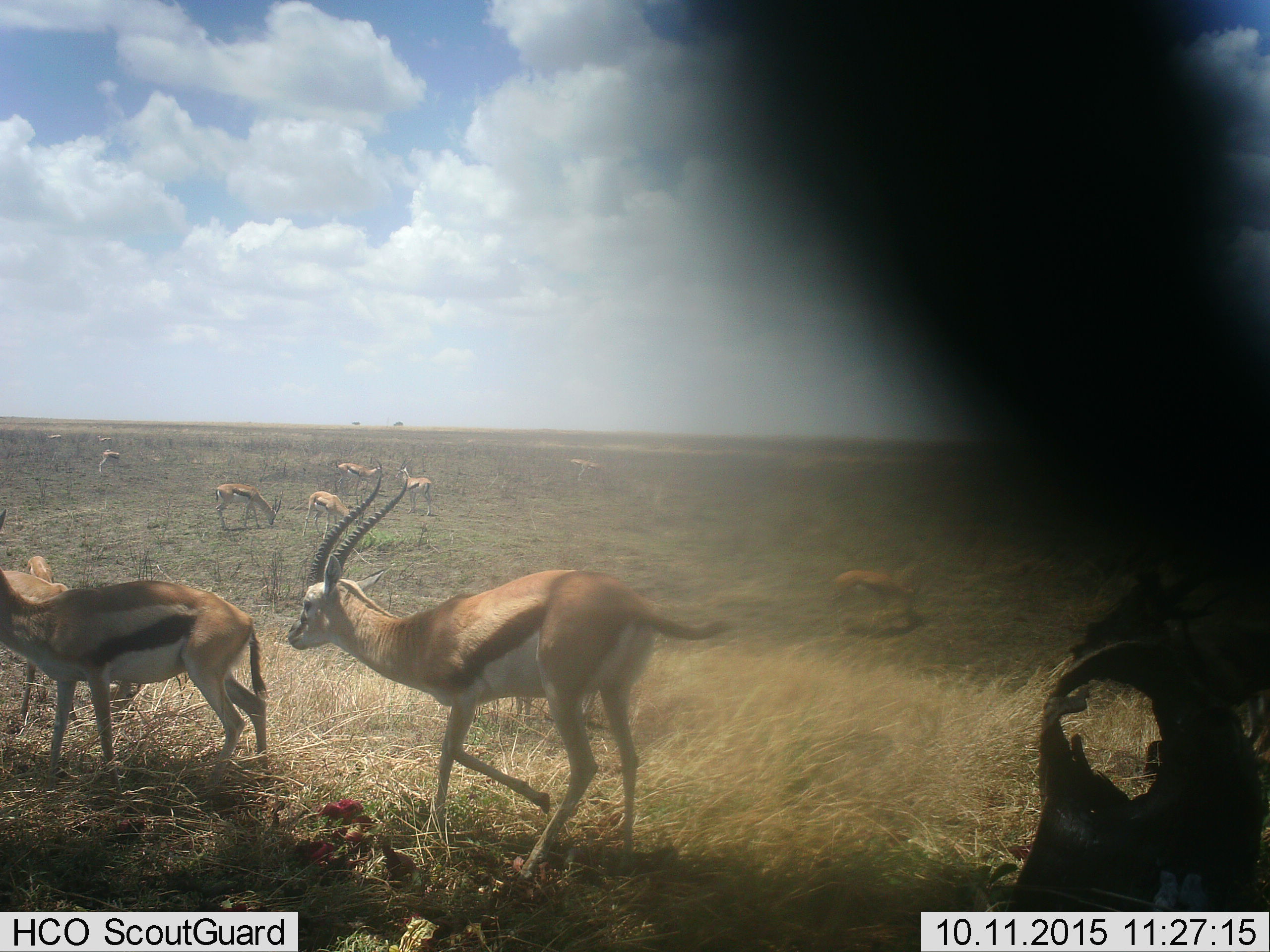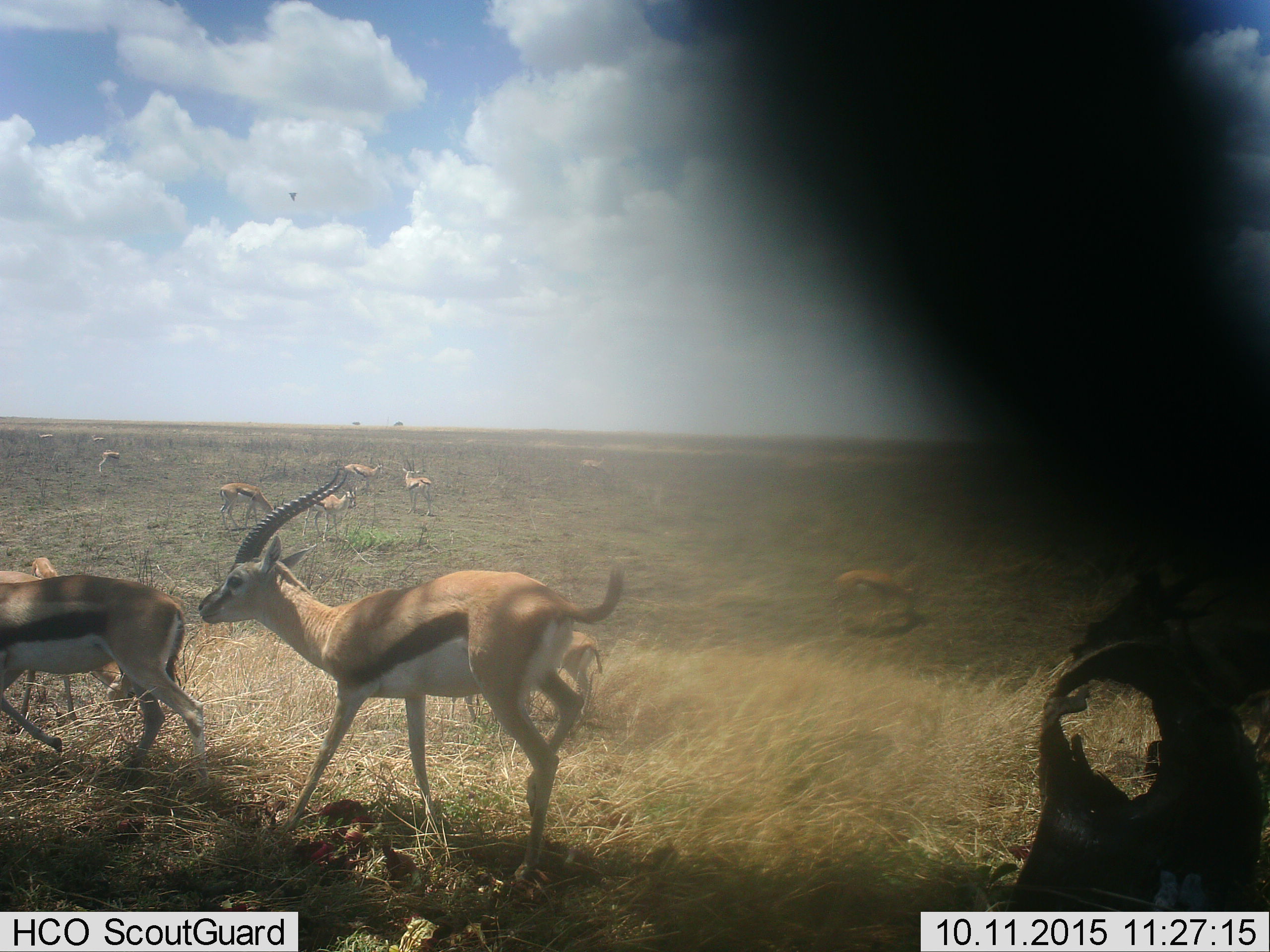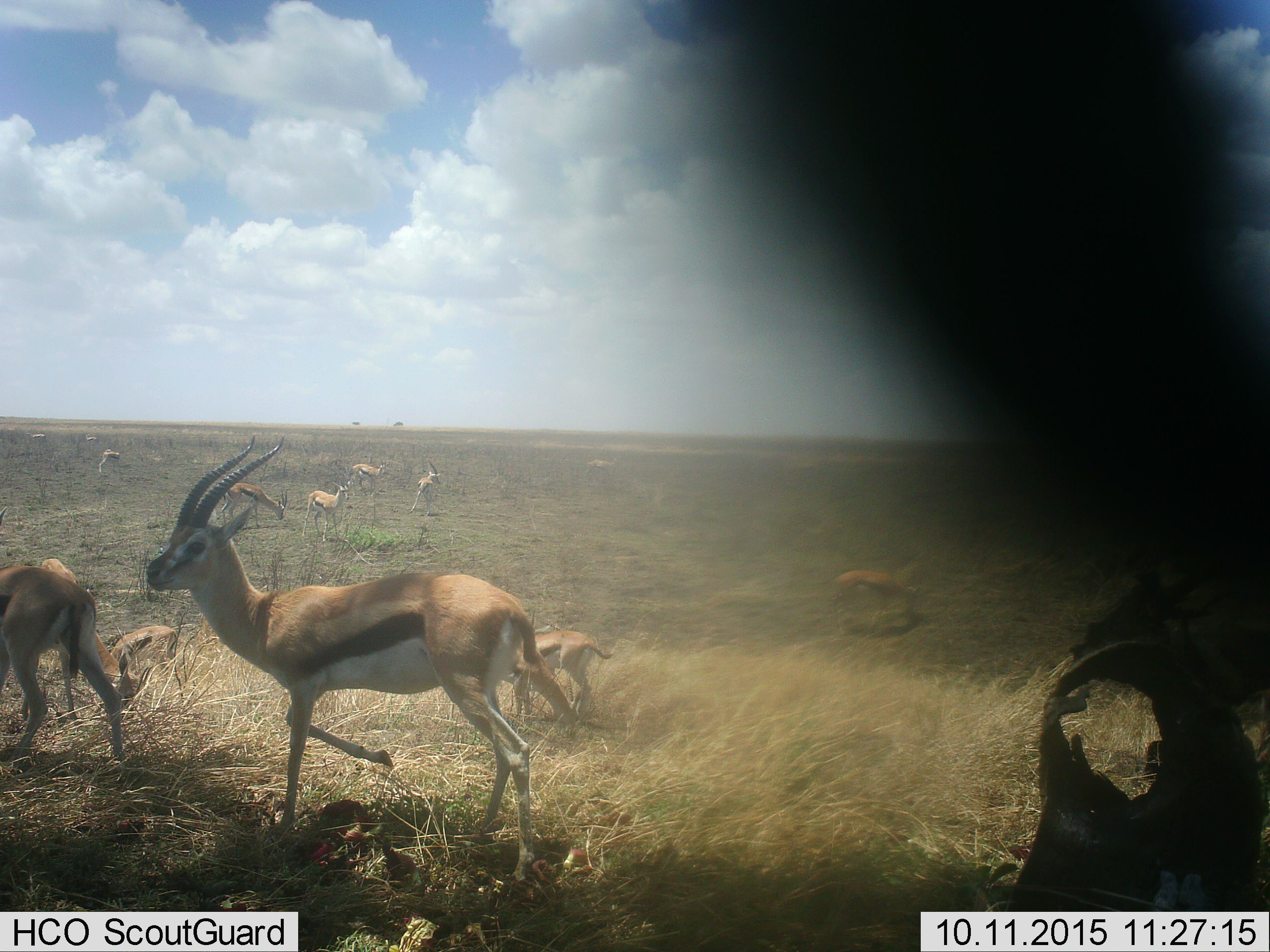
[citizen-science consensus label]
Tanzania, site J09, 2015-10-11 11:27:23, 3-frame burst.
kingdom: Animalia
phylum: Chordata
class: Mammalia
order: Artiodactyla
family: Bovidae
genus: Eudorcas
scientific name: Eudorcas thomsonii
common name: thomson's gazelle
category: gazellethomsons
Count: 11-50.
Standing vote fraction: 91%.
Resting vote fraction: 9%.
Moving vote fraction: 91%.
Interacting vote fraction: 0%.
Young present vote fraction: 0%.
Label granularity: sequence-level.